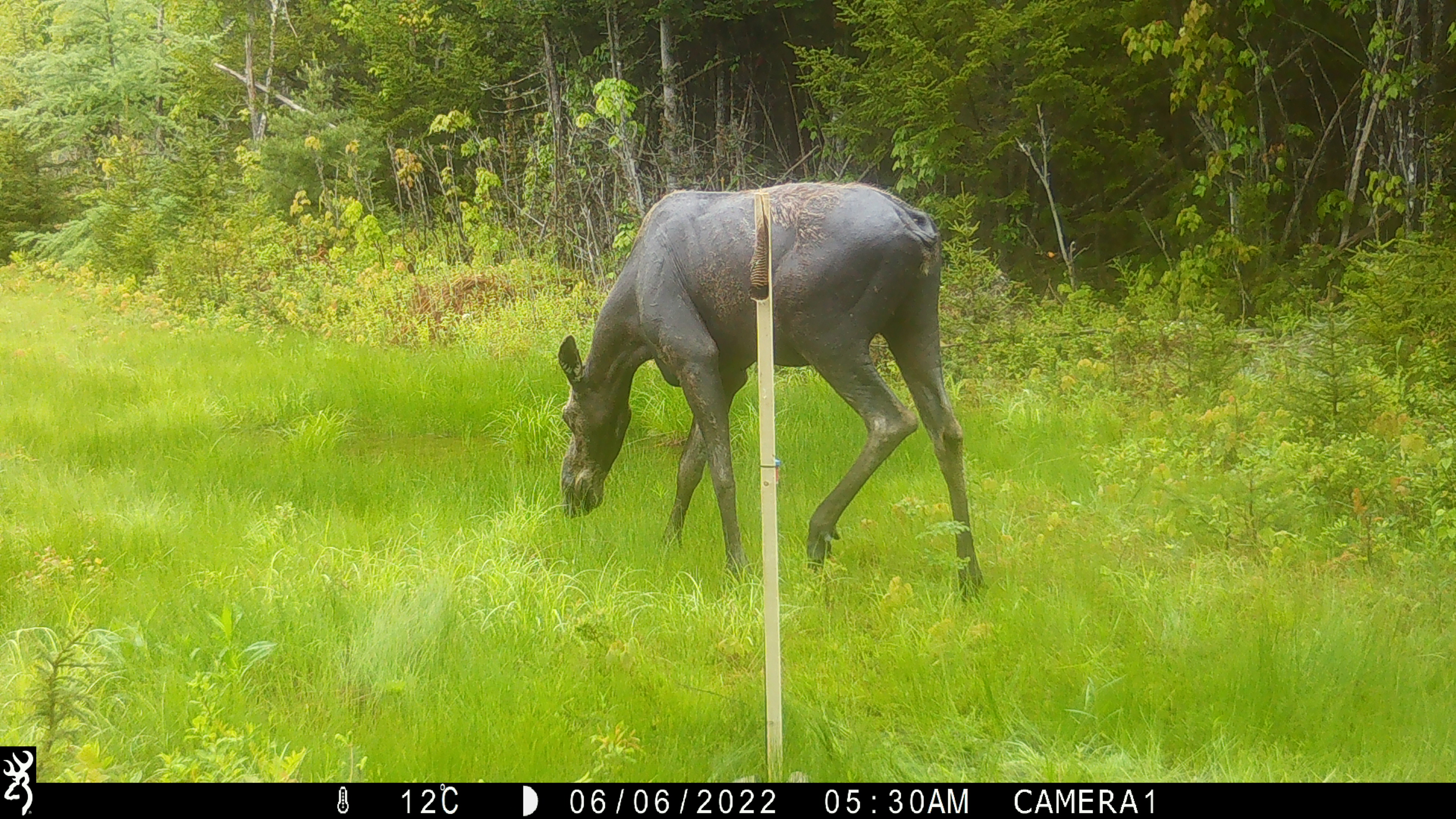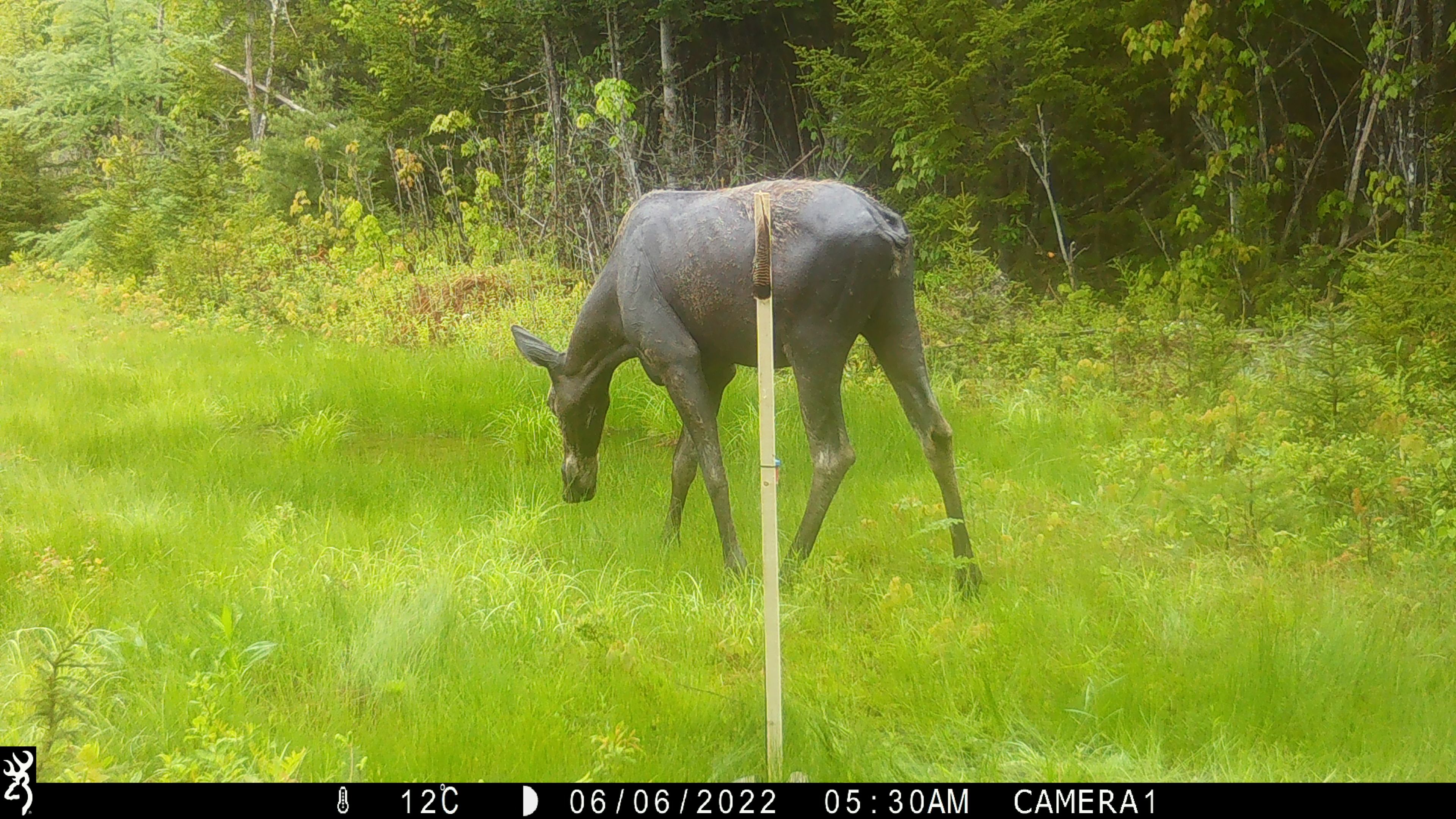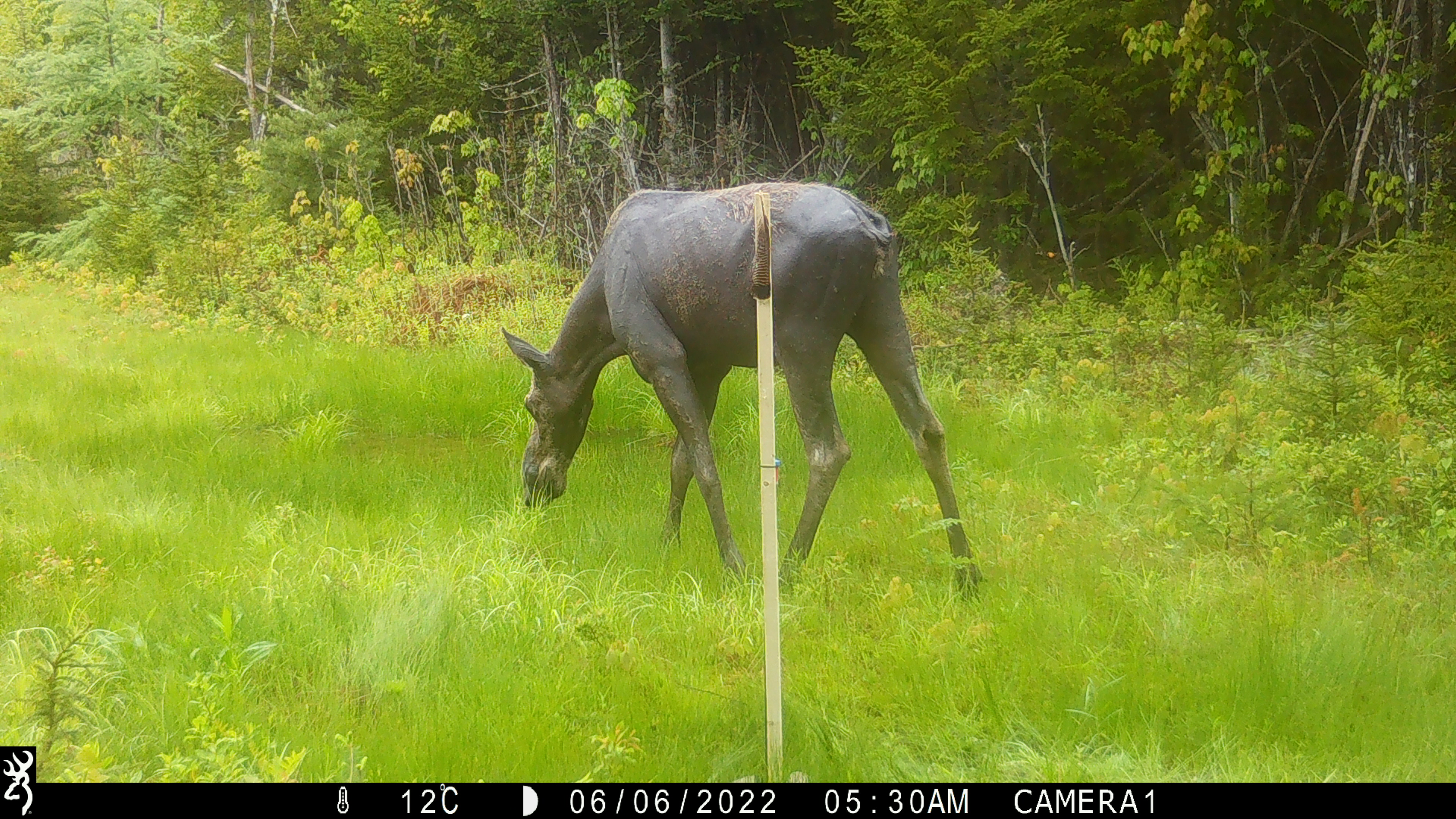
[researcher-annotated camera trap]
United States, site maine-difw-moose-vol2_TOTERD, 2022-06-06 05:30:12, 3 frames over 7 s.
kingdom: Animalia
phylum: Chordata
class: Mammalia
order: Artiodactyla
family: Cervidae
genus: Alces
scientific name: Alces alces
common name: moose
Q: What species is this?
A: Moose (Alces alces).